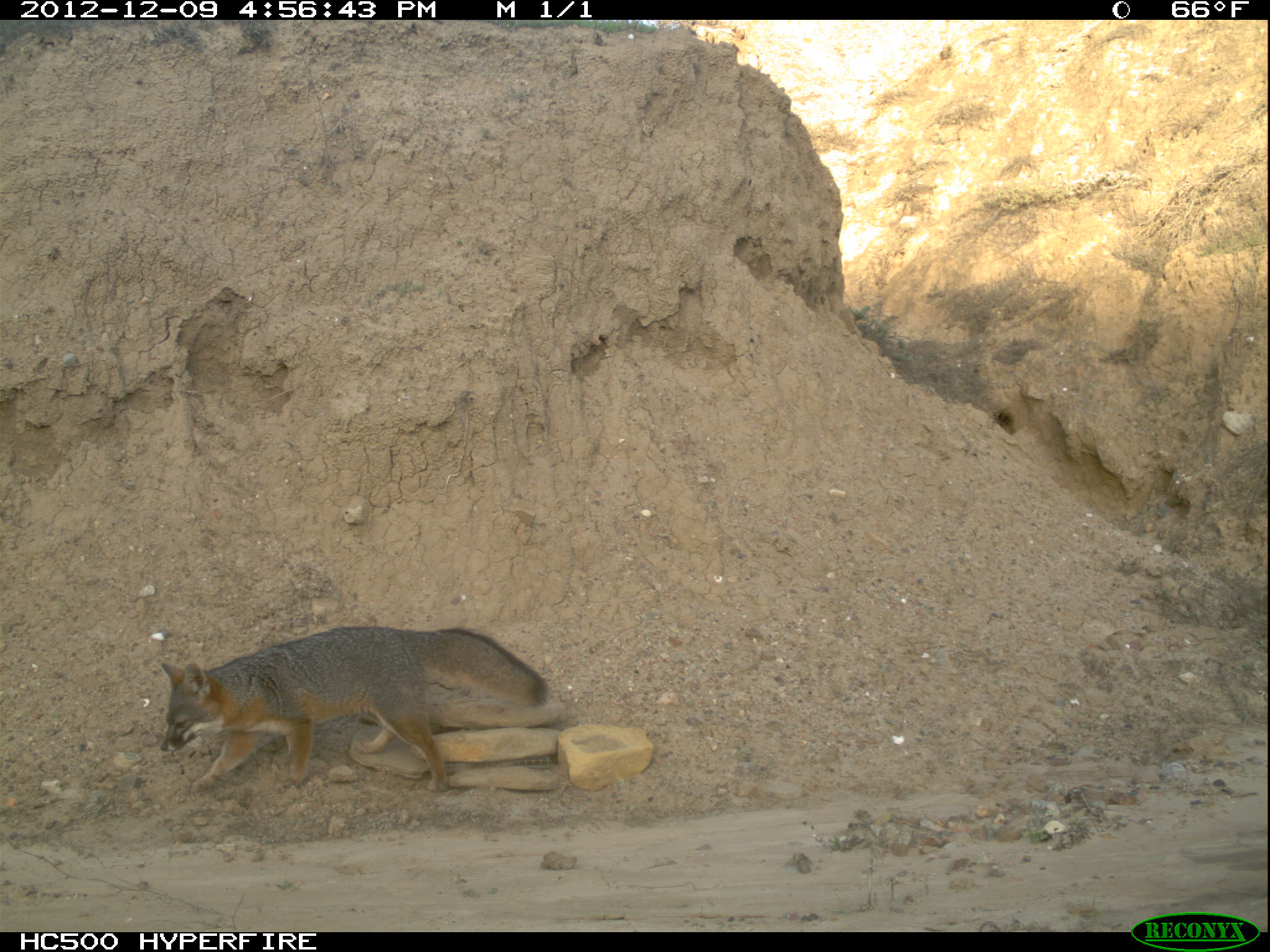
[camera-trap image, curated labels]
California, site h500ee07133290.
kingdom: Animalia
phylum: Chordata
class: Mammalia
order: Carnivora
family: Canidae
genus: Urocyon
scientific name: Urocyon littoralis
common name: island fox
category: fox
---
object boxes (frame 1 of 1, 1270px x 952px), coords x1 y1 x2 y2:
fox: 157 626 550 817